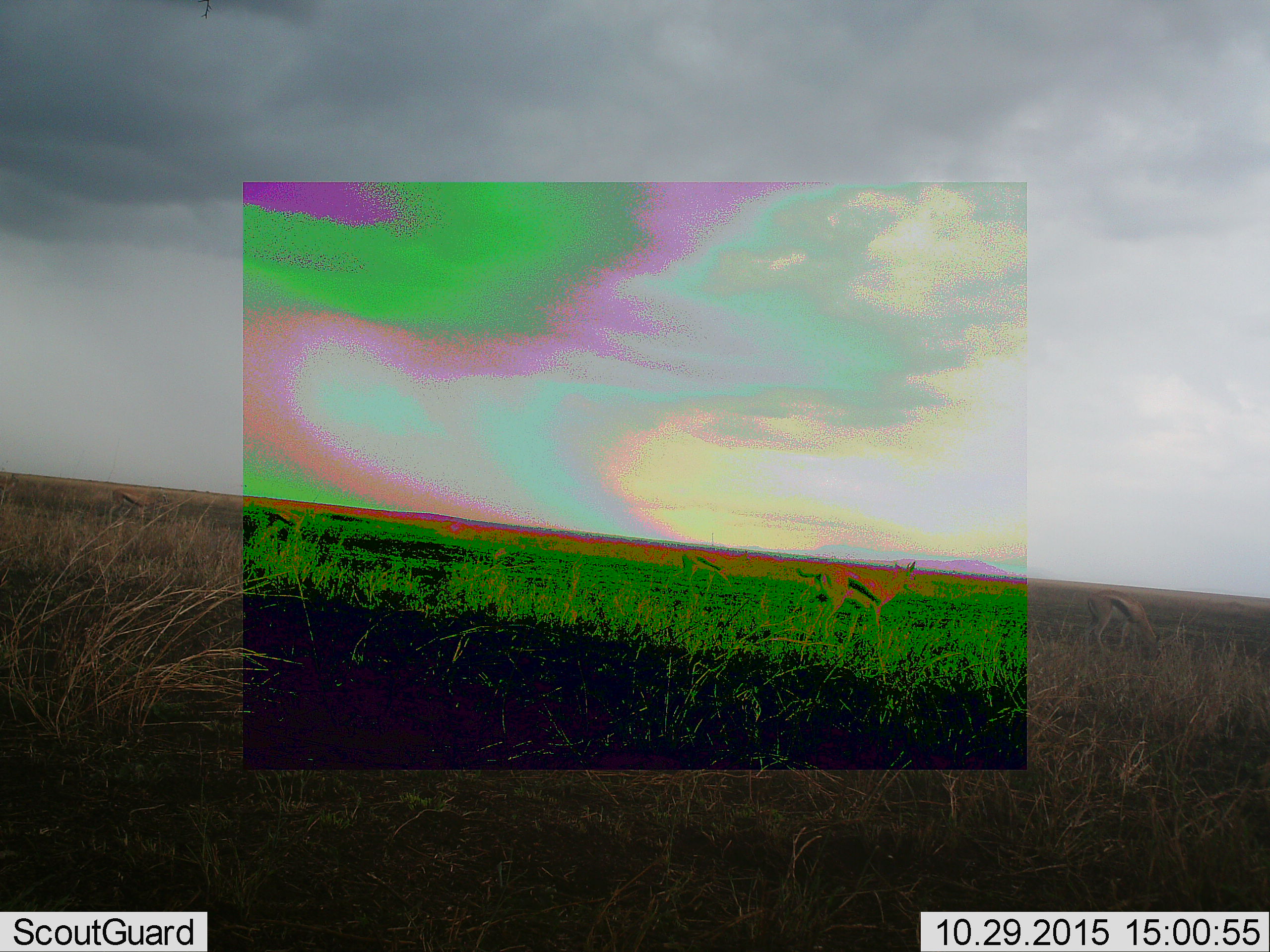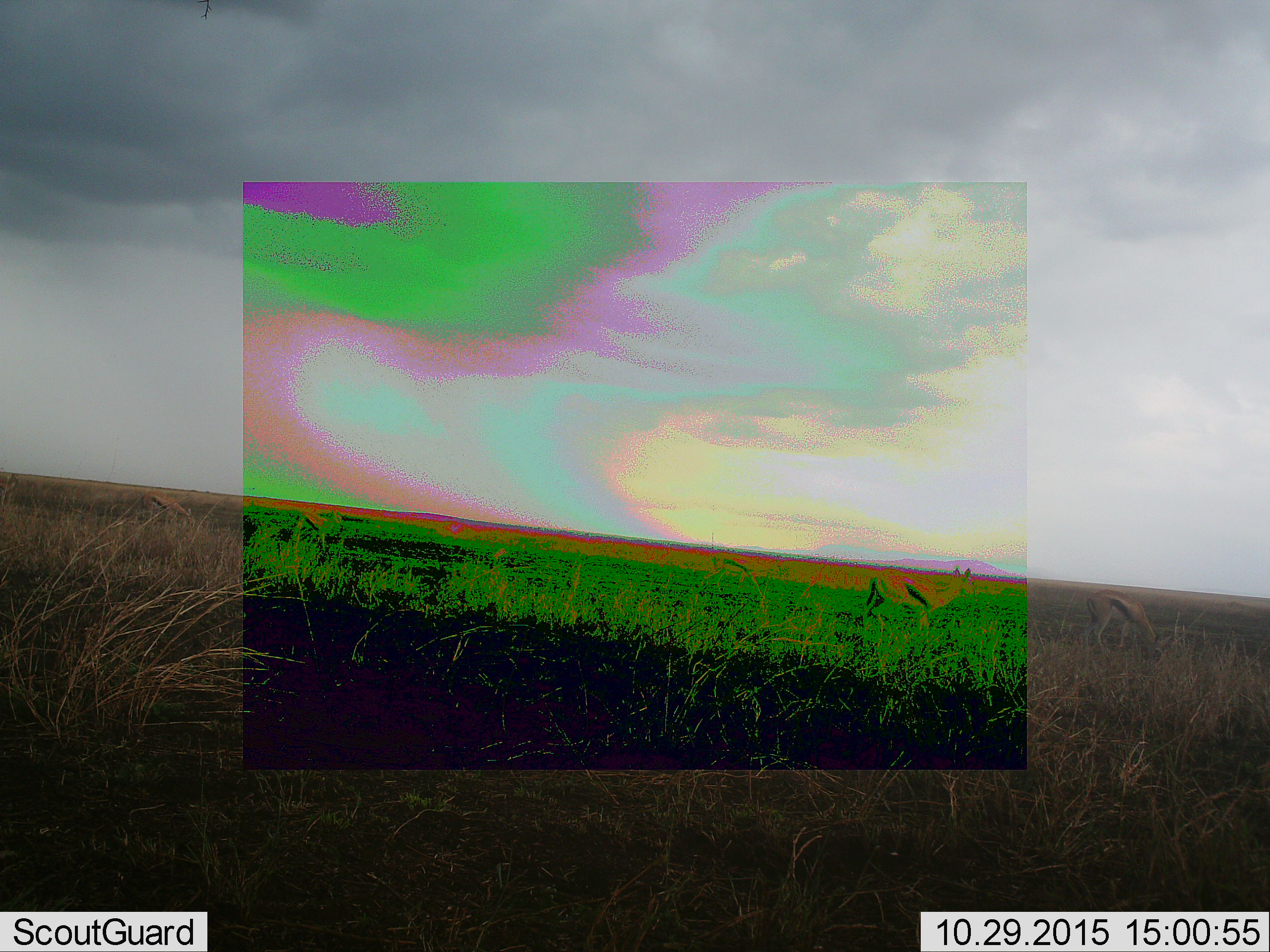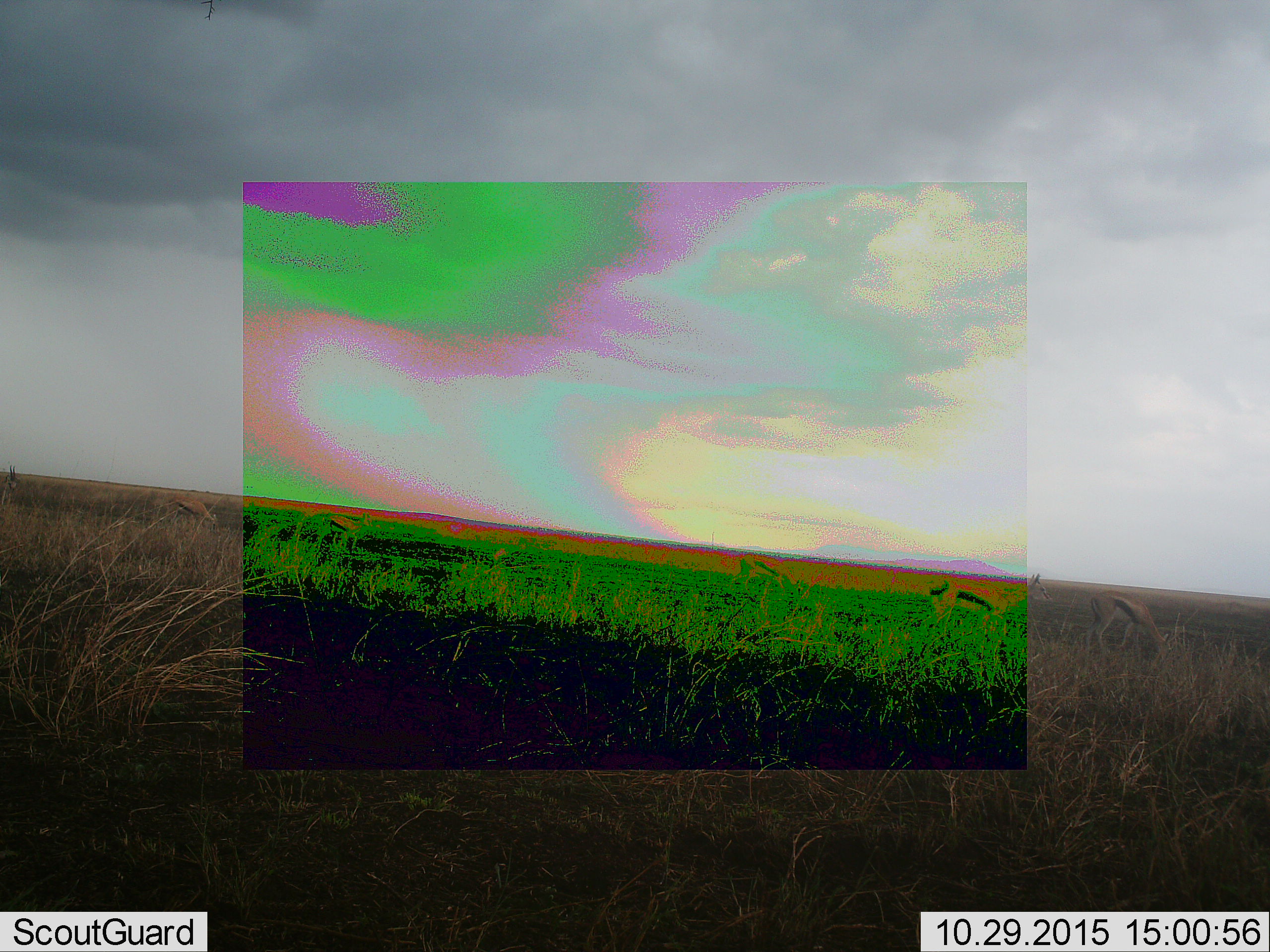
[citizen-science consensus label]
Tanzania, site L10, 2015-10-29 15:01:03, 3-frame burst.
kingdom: Animalia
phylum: Chordata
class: Mammalia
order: Artiodactyla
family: Bovidae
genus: Eudorcas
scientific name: Eudorcas thomsonii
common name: thomson's gazelle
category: gazellethomsons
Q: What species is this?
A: Gazellethomsons (thomson's gazelle) (Eudorcas thomsonii).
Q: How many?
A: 4.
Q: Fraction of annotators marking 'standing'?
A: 25%.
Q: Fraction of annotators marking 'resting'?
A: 0%.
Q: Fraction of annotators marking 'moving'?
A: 88%.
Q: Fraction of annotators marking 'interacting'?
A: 0%.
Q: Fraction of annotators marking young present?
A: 0%.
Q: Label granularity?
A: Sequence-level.